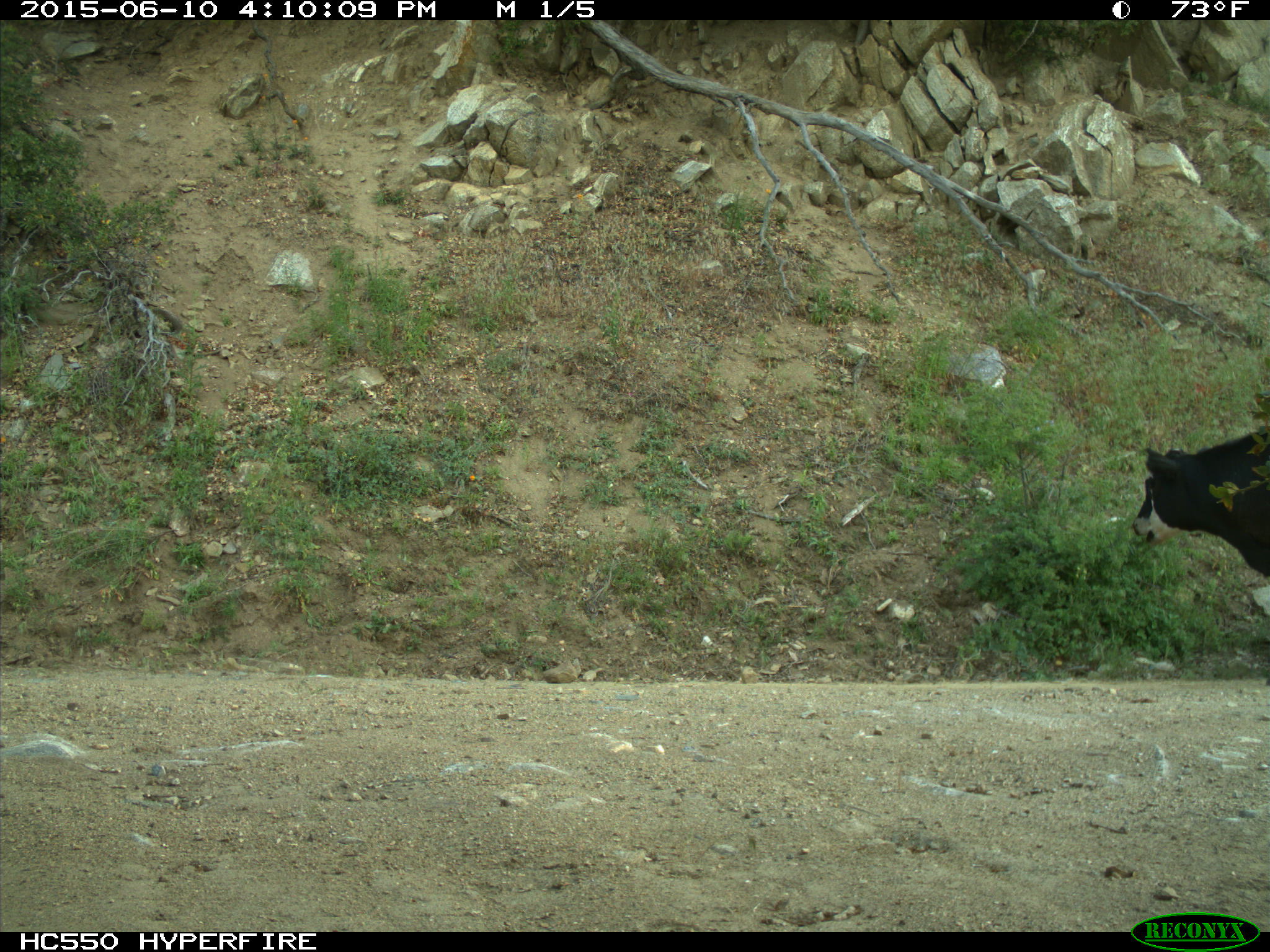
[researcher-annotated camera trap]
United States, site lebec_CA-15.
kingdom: Animalia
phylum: Chordata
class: Mammalia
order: Artiodactyla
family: Bovidae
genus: Bos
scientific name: Bos taurus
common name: domestic cow